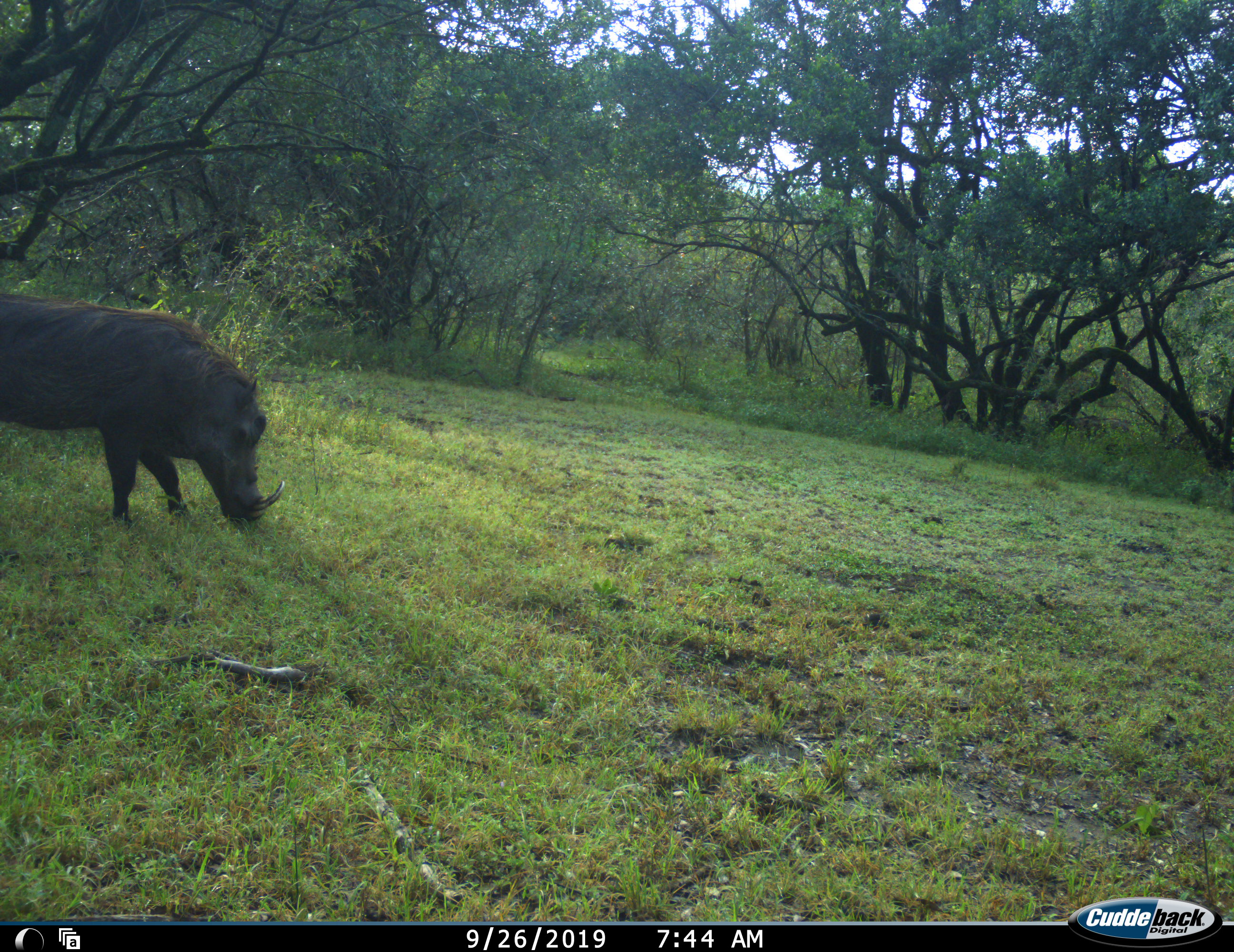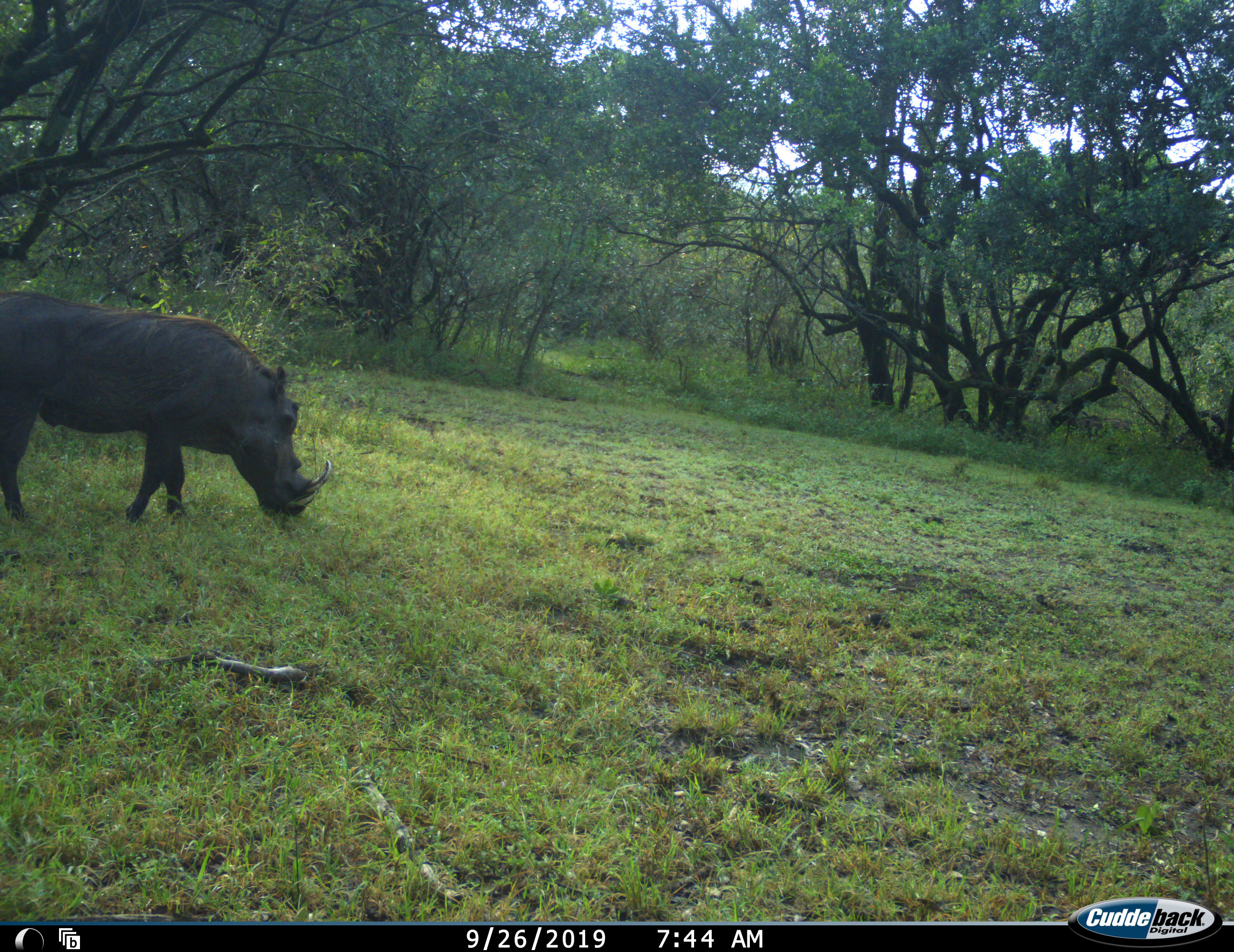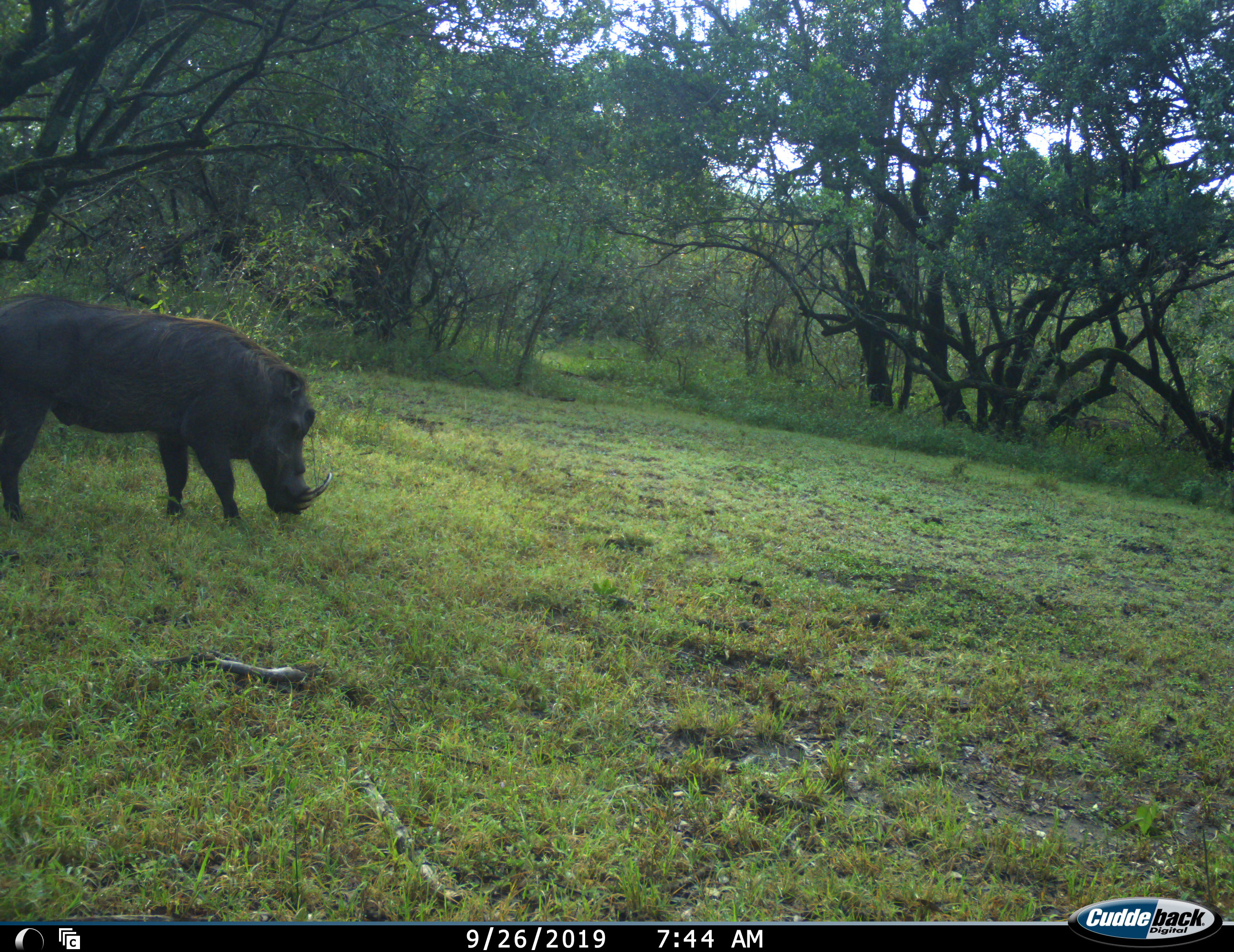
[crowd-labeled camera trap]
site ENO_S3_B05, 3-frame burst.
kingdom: Animalia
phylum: Chordata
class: Mammalia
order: Artiodactyla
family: Suidae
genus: Phacochoerus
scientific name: Phacochoerus africanus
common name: warthog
Warthog (Phacochoerus africanus), count 1. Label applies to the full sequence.